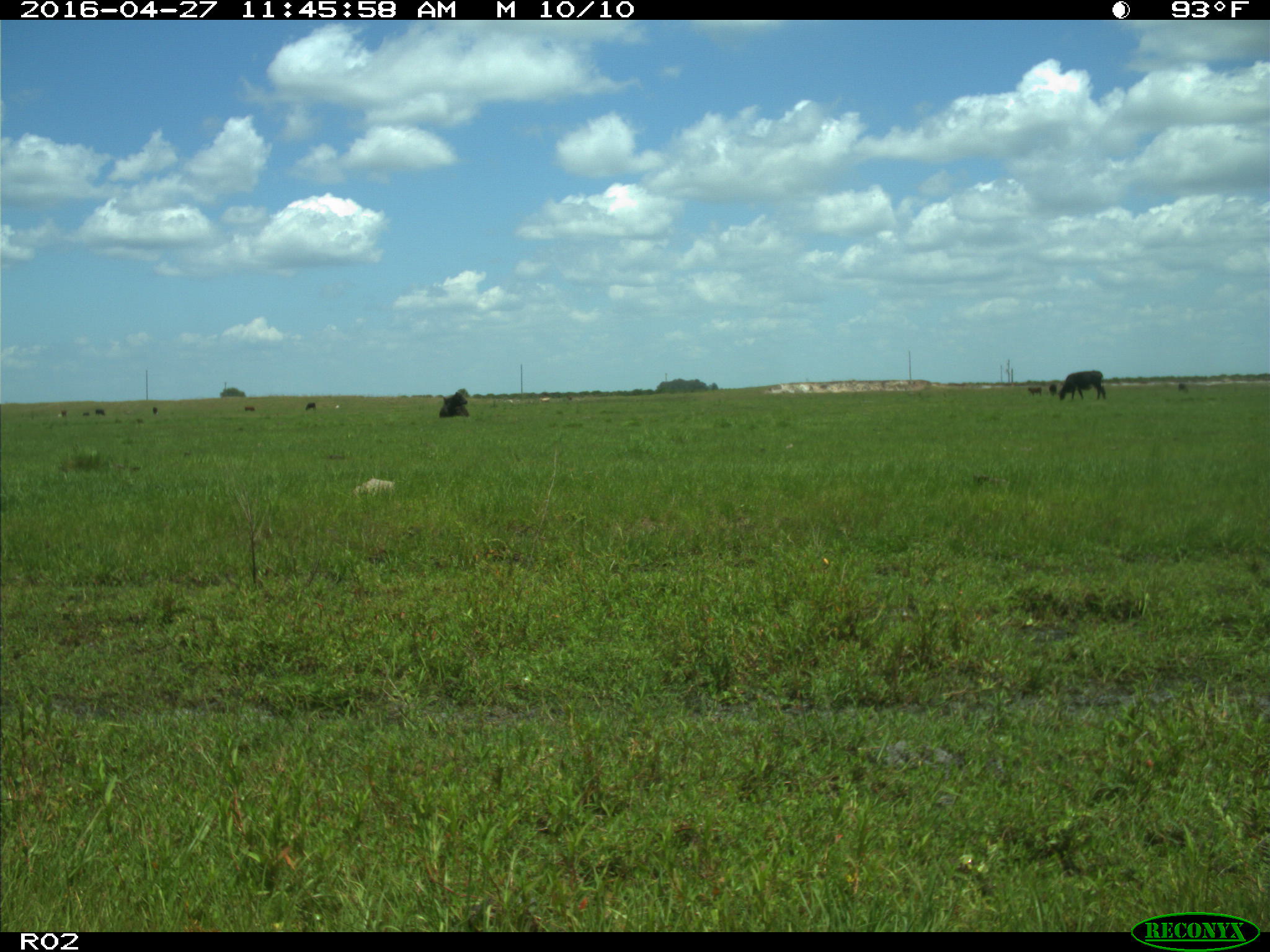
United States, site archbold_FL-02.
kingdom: Animalia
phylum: Chordata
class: Mammalia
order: Artiodactyla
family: Bovidae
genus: Bos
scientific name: Bos taurus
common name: domestic cow